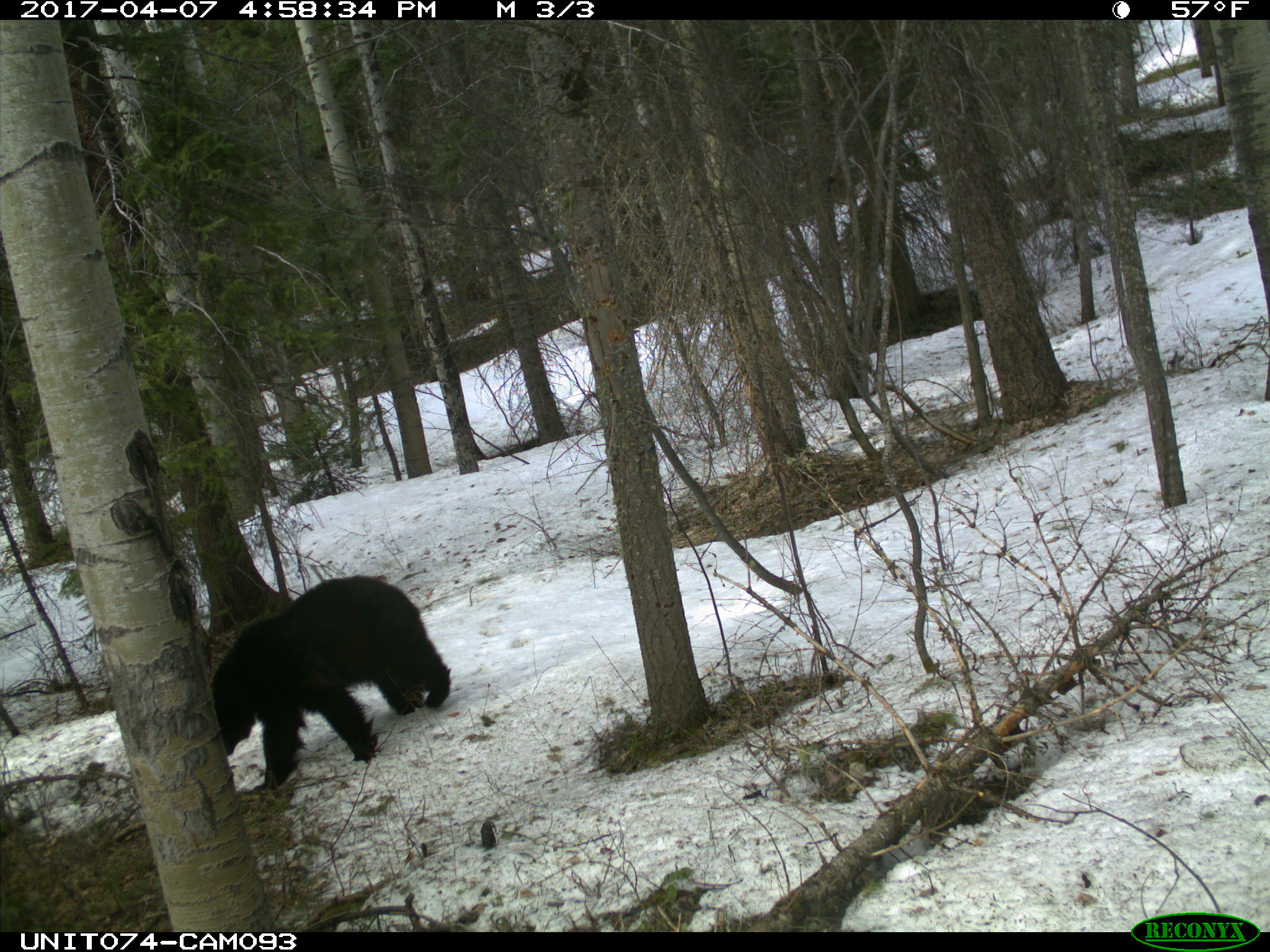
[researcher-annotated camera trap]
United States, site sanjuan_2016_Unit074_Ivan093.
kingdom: Animalia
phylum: Chordata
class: Mammalia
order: Carnivora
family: Ursidae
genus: Ursus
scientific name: Ursus americanus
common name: american black bear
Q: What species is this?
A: Ursus americanus (american black bear).